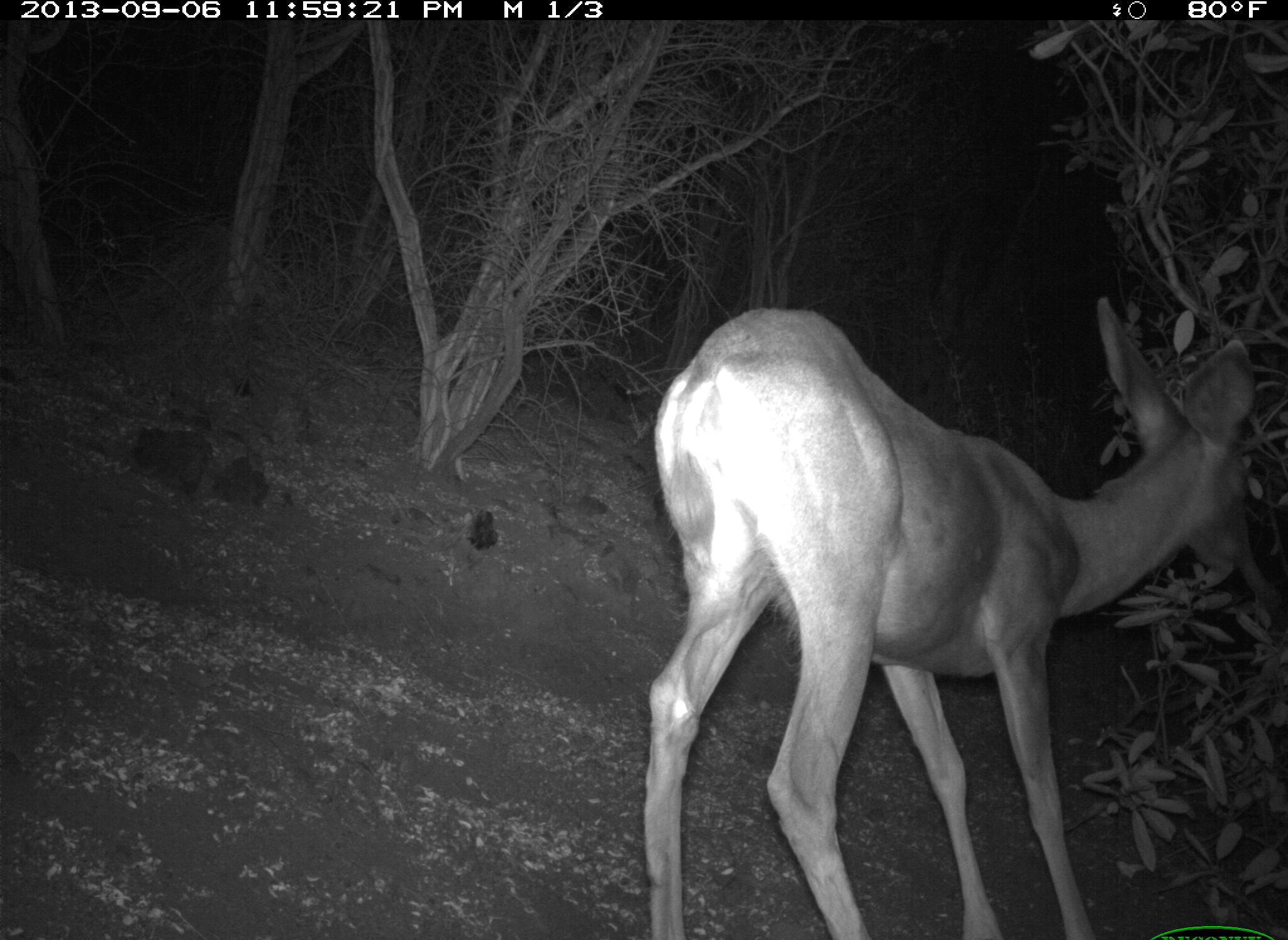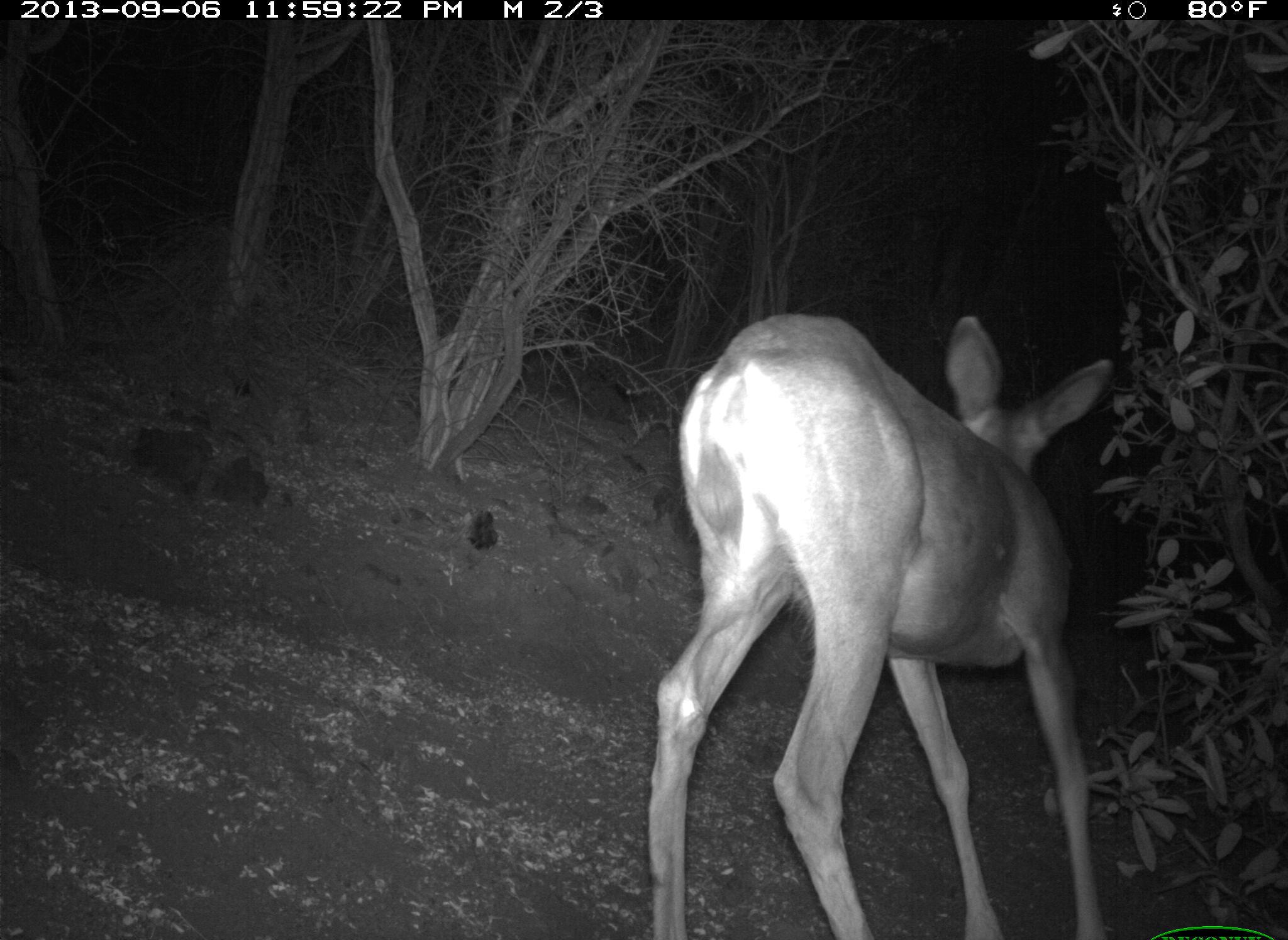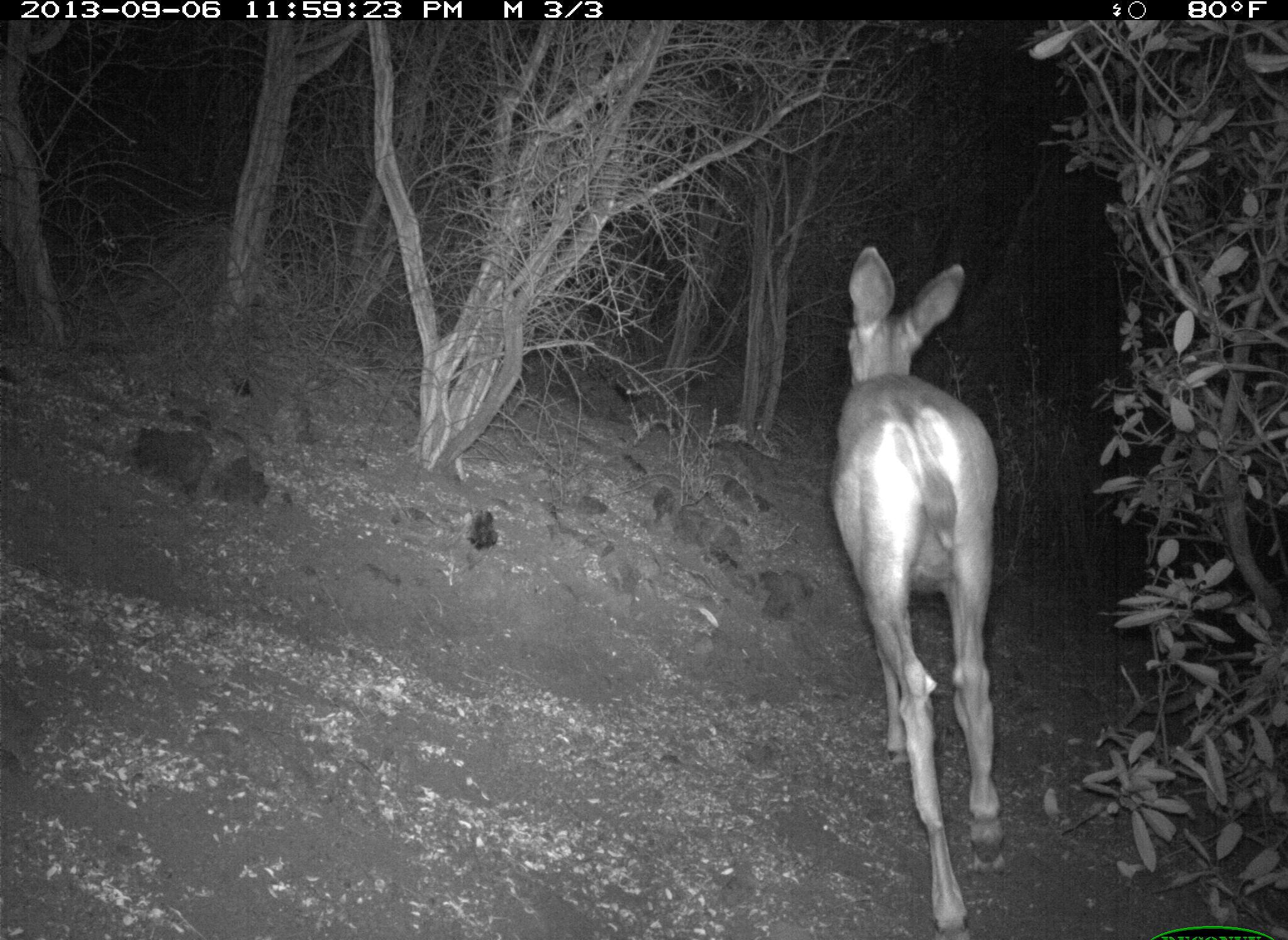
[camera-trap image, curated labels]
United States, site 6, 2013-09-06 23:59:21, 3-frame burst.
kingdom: Animalia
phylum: Chordata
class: Mammalia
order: Artiodactyla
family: Cervidae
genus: Odocoileus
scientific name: Odocoileus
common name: deer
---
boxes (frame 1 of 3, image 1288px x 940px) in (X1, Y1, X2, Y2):
deer: (643, 299, 1265, 940)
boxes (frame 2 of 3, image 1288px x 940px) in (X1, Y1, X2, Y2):
deer: (643, 313, 1114, 938)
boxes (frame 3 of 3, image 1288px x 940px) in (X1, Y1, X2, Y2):
deer: (830, 244, 1010, 940)